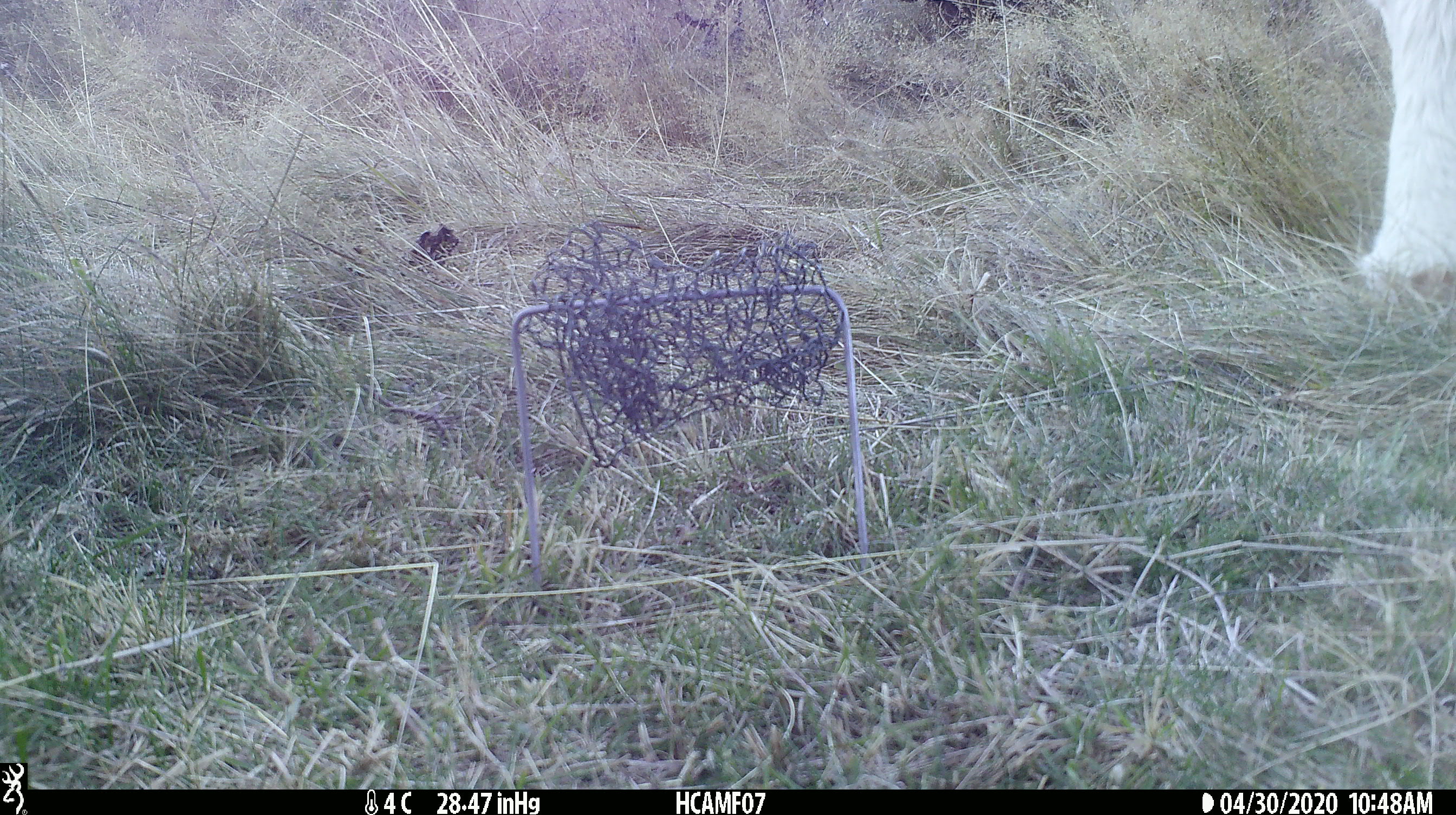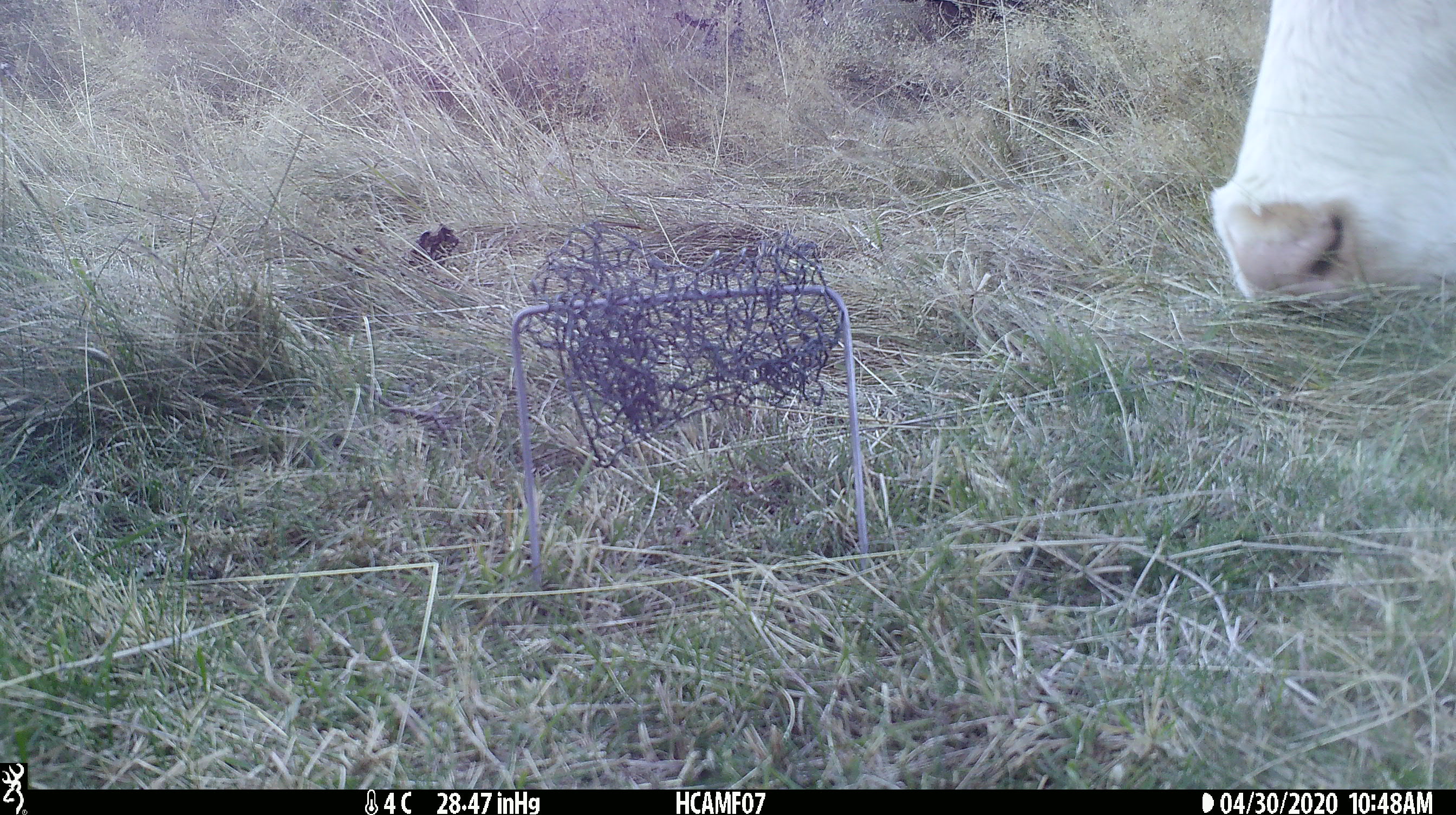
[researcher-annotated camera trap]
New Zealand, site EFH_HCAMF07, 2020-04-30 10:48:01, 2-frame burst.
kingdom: Animalia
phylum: Chordata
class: Mammalia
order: Artiodactyla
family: Bovidae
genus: Bos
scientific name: Bos taurus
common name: domestic cow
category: cow